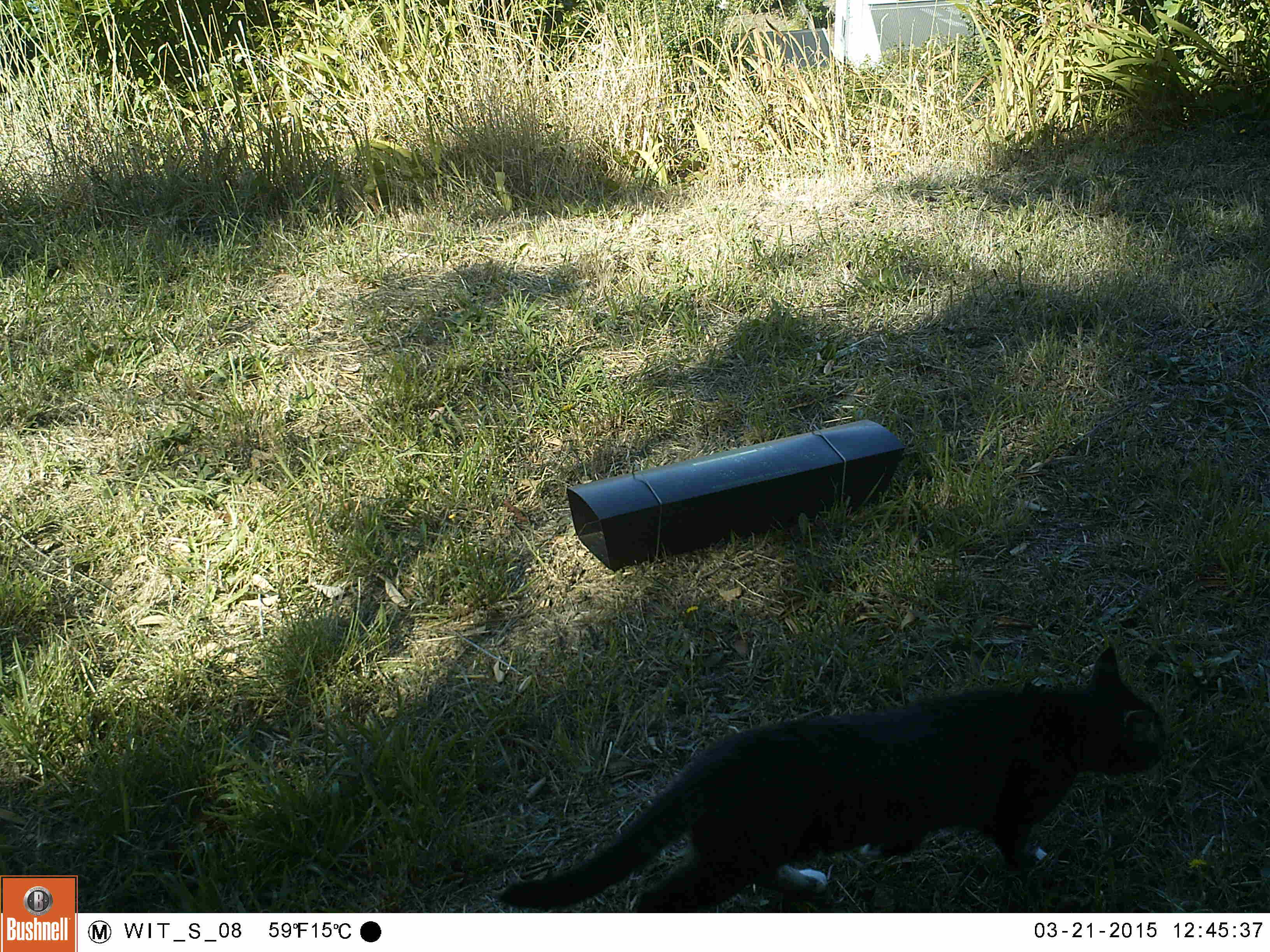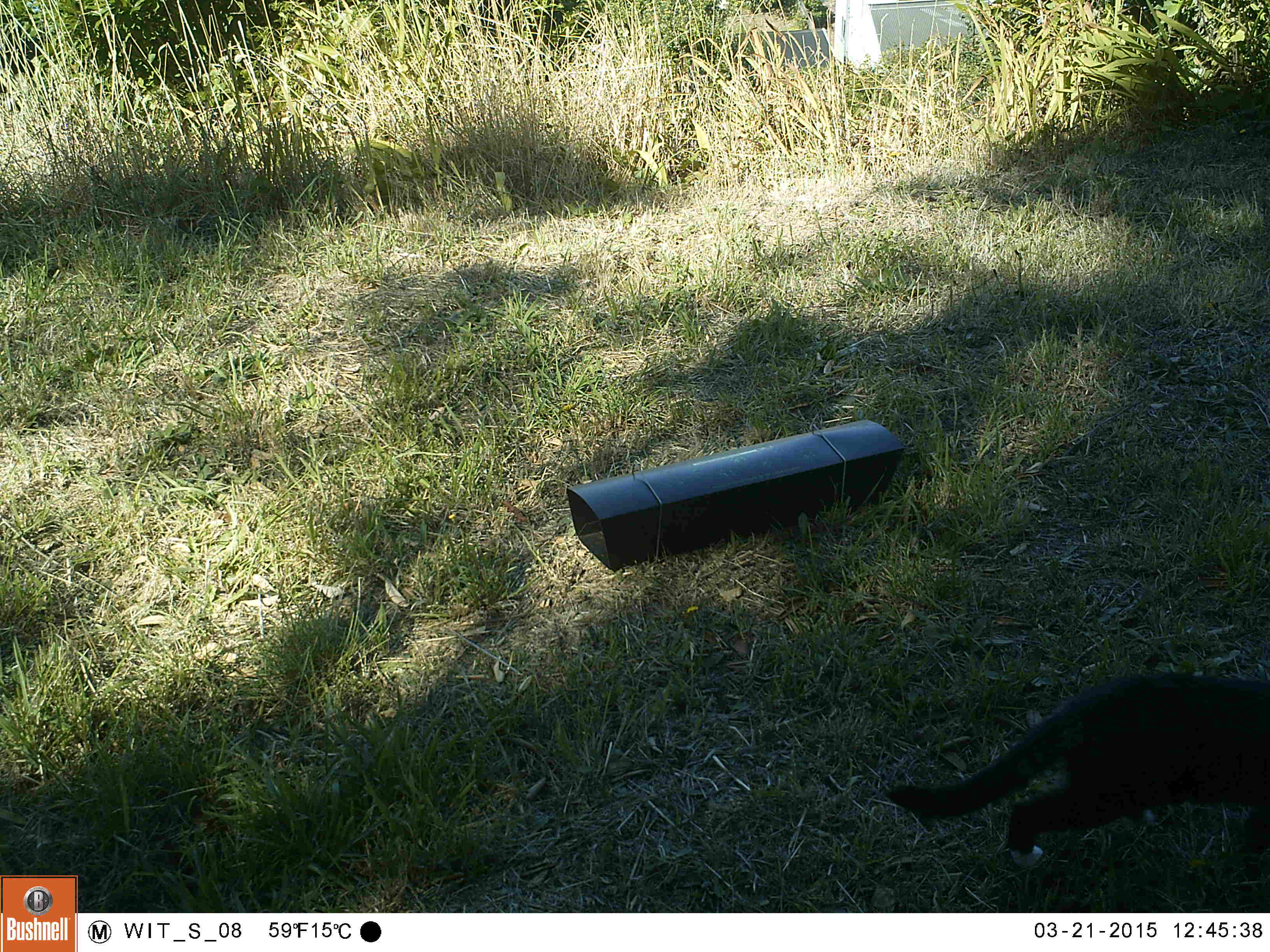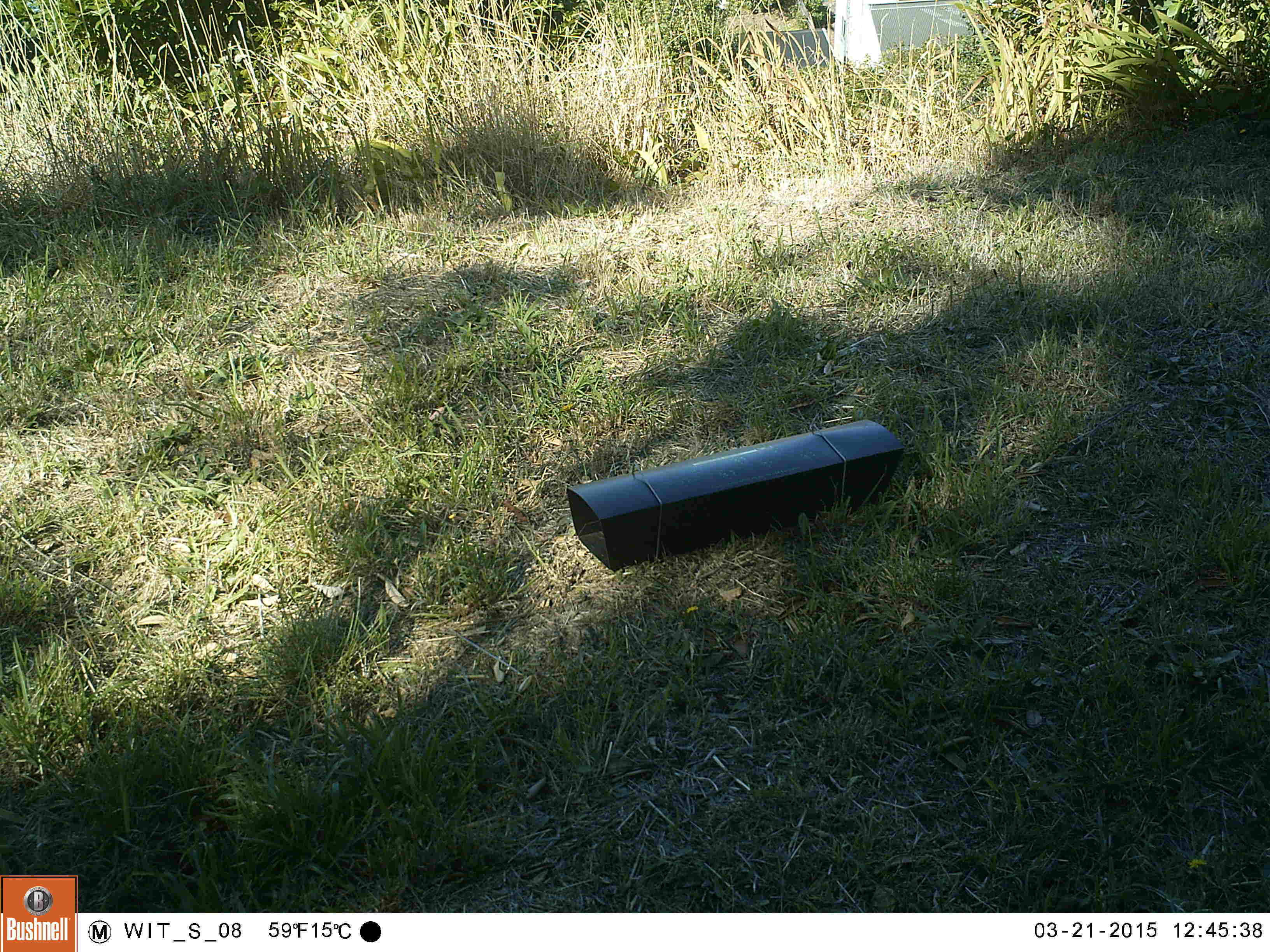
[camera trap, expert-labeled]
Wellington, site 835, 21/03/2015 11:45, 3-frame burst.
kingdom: Animalia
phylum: Chordata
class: Mammalia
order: Carnivora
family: Felidae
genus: Felis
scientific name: Felis catus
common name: cat